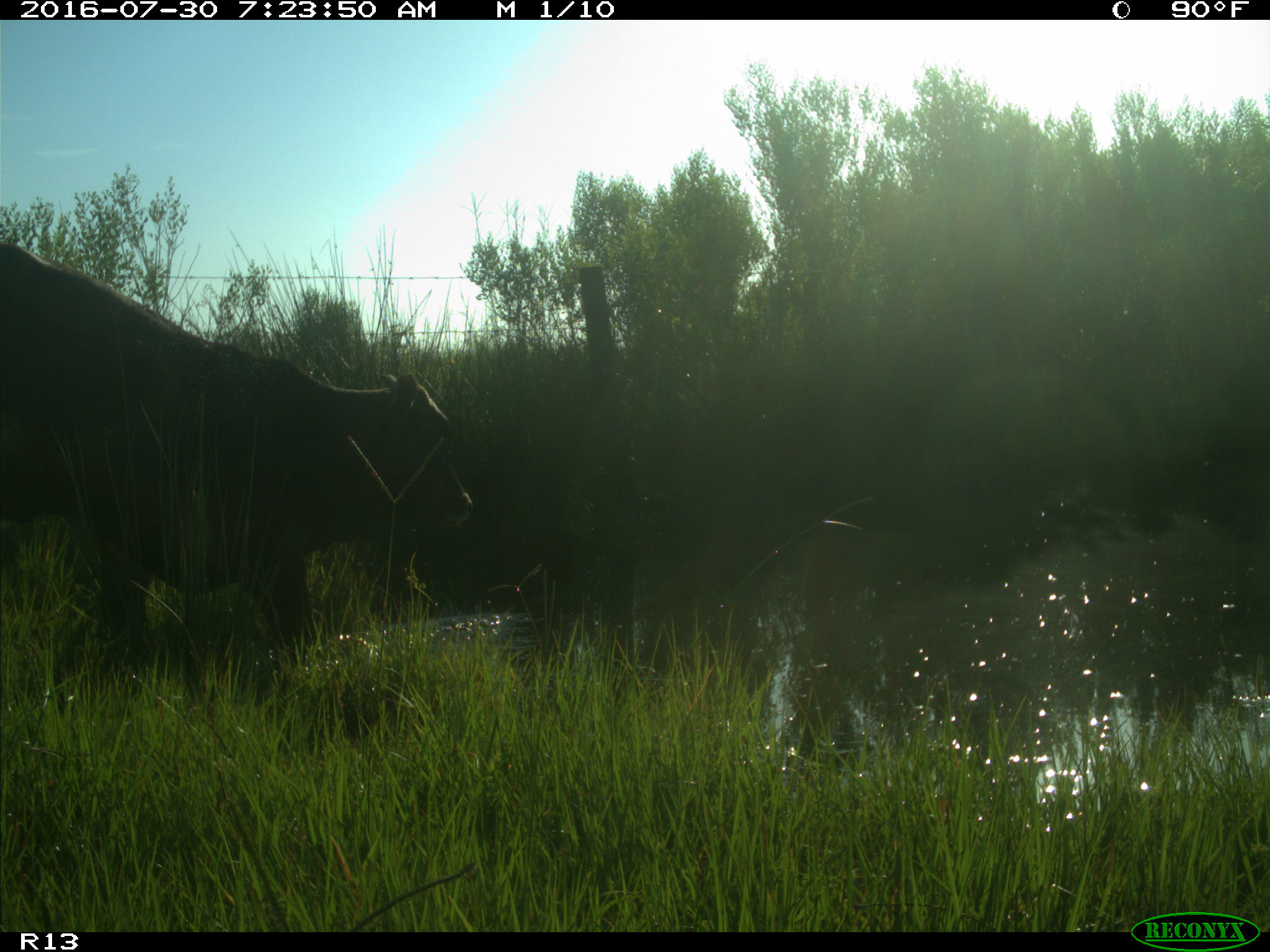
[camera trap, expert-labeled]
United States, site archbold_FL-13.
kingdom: Animalia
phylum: Chordata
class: Mammalia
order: Artiodactyla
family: Bovidae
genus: Bos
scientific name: Bos taurus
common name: domestic cow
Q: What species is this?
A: Bos taurus (domestic cow).